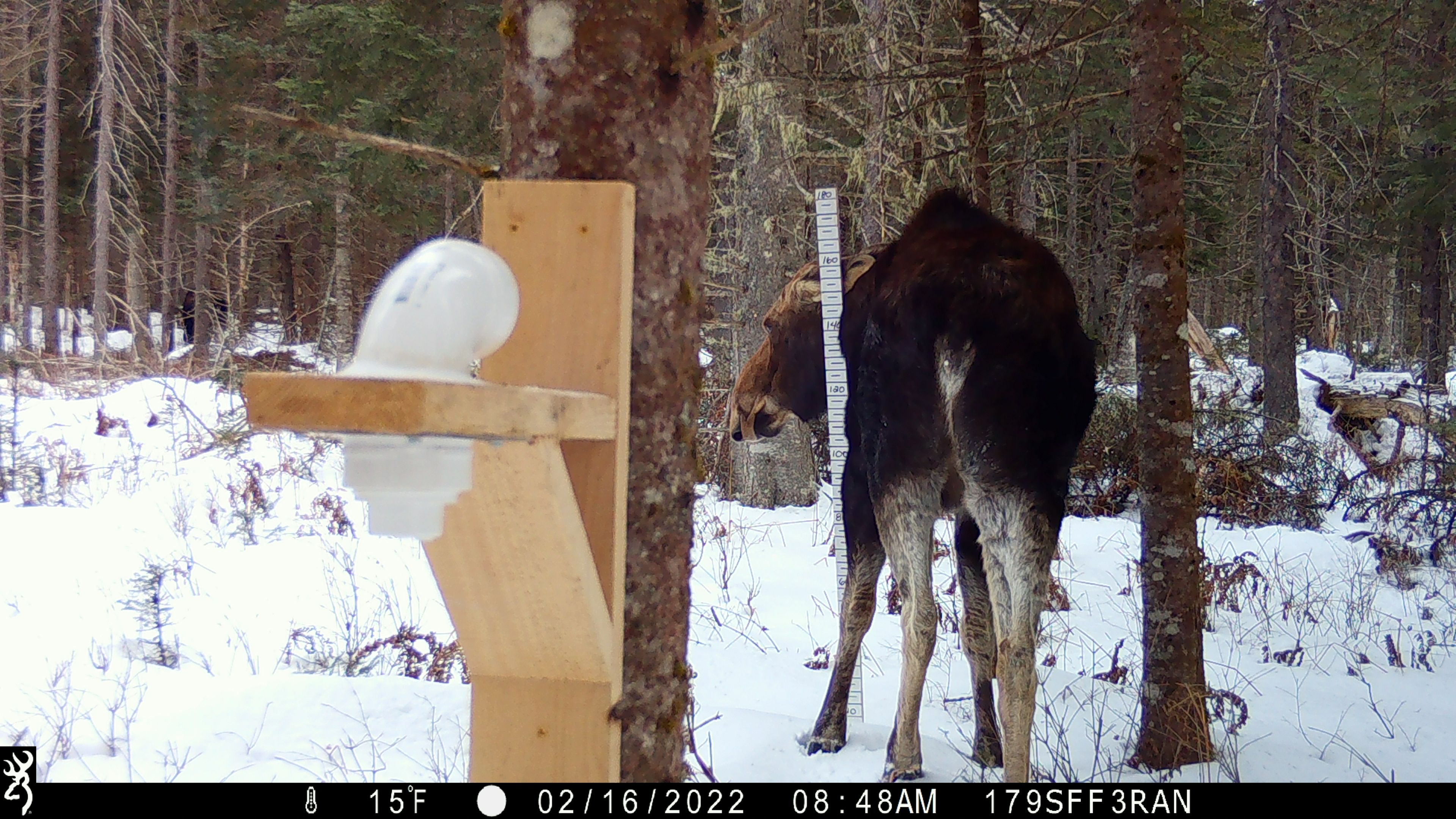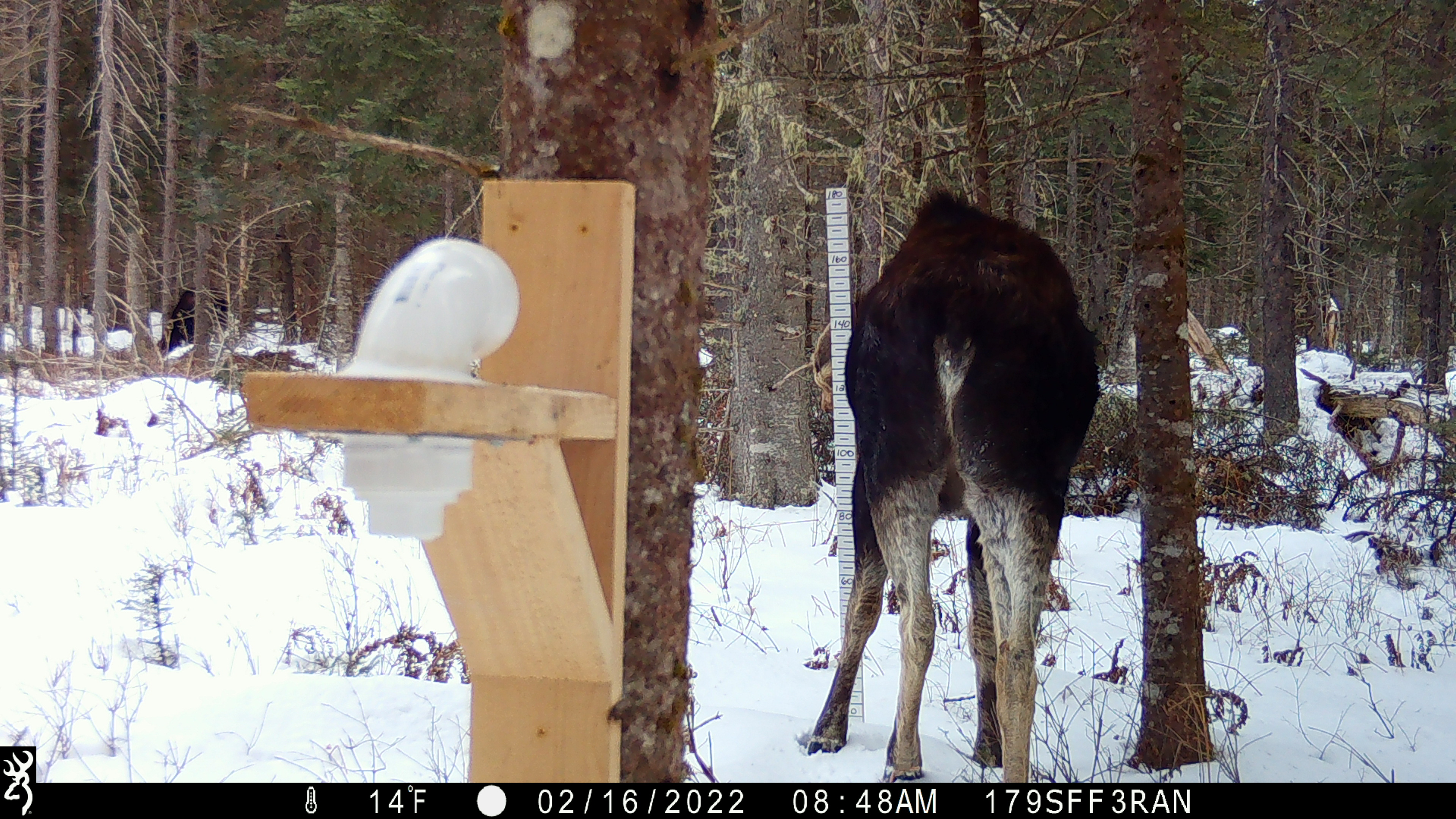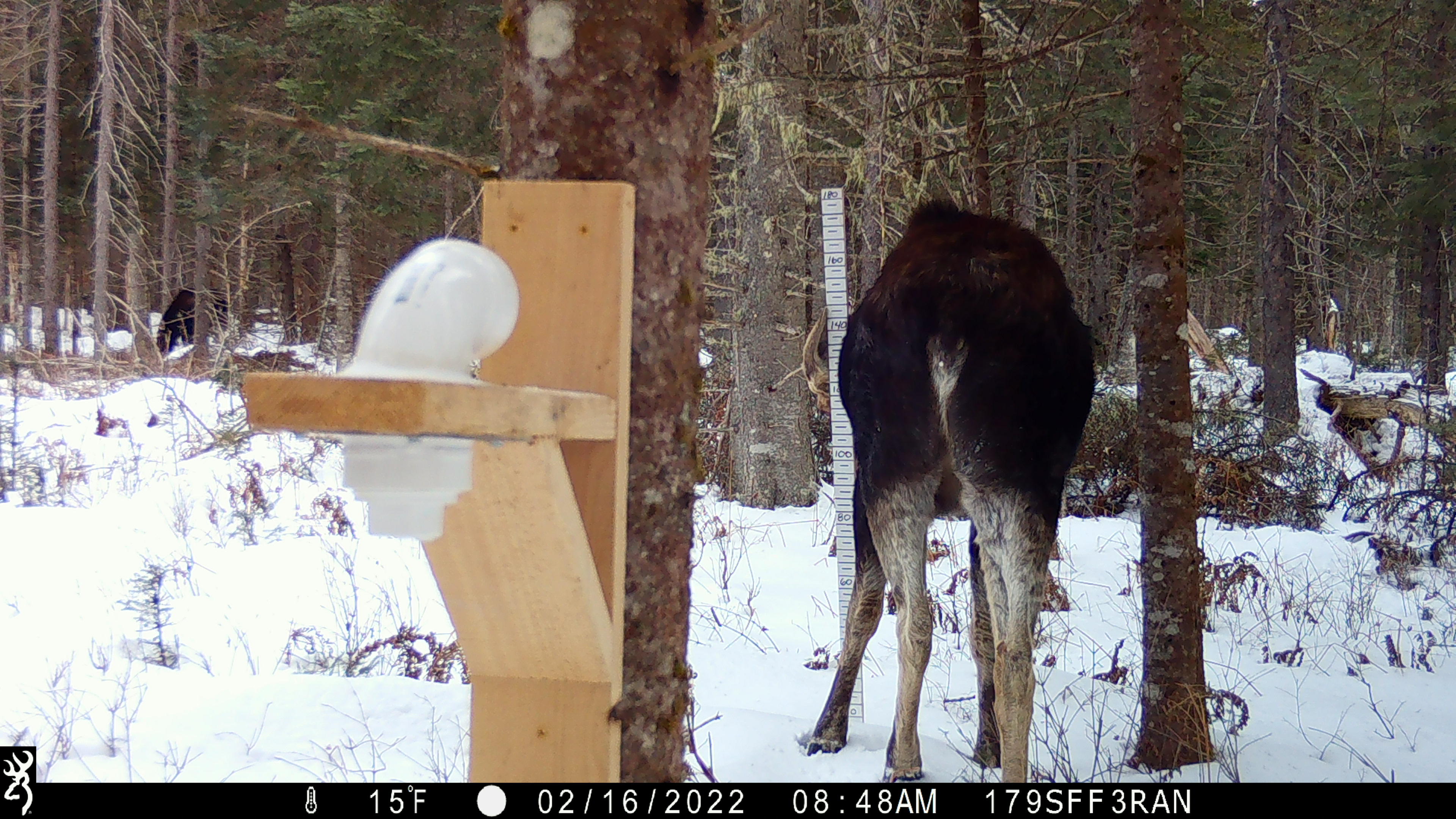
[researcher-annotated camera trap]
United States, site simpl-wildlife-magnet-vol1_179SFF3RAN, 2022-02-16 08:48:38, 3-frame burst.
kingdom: Animalia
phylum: Chordata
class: Mammalia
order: Artiodactyla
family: Cervidae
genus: Alces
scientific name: Alces alces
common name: moose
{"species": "moose (Alces alces)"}